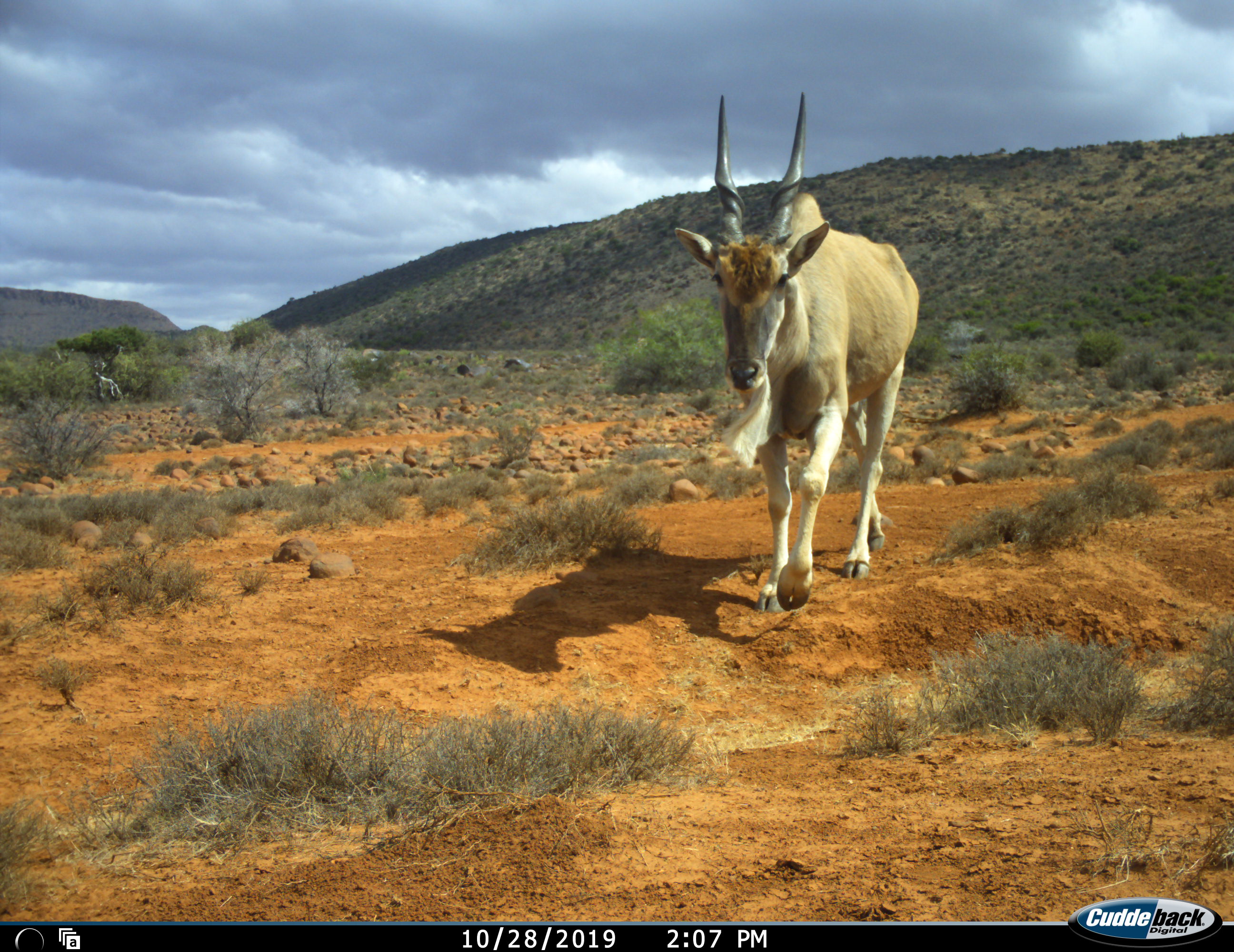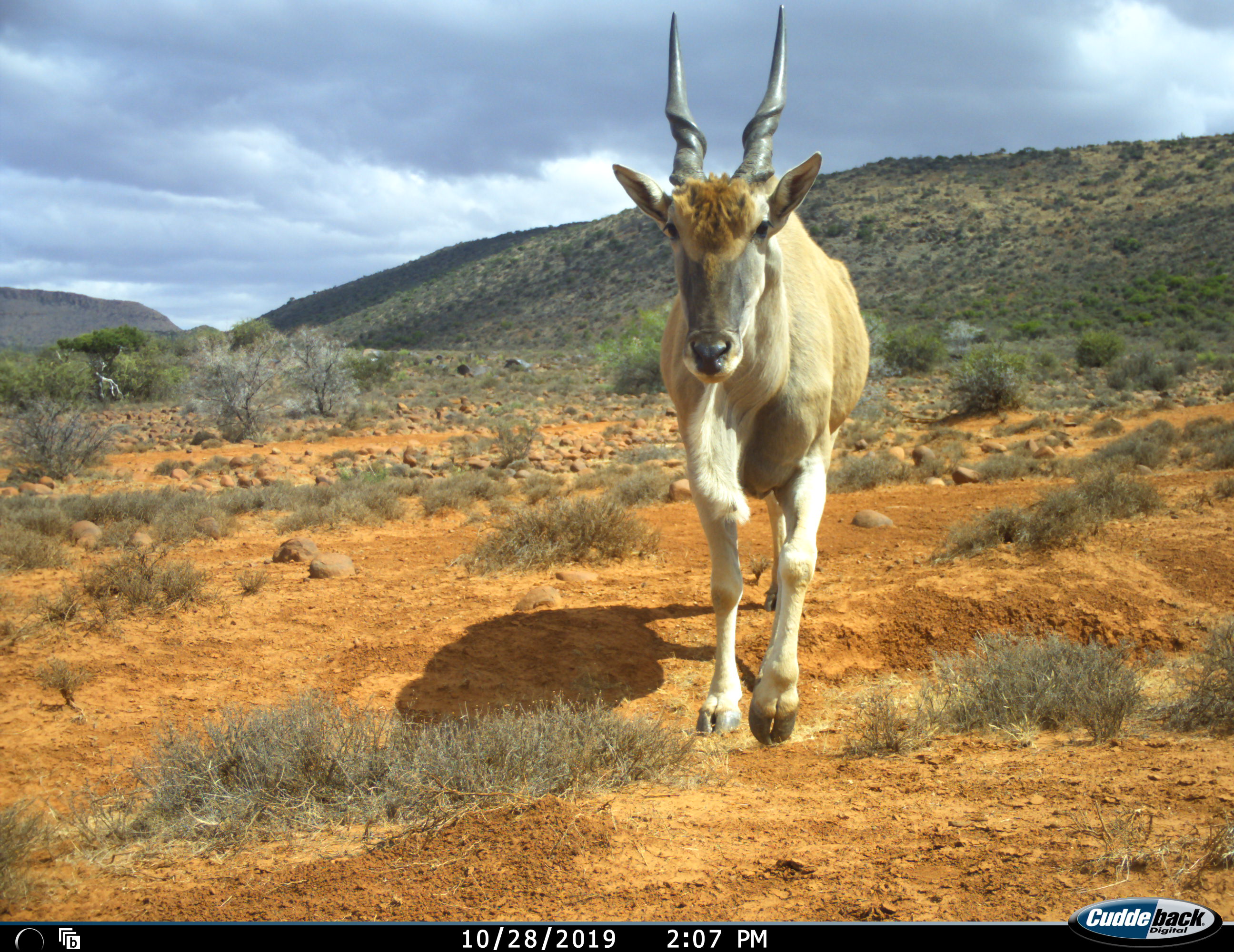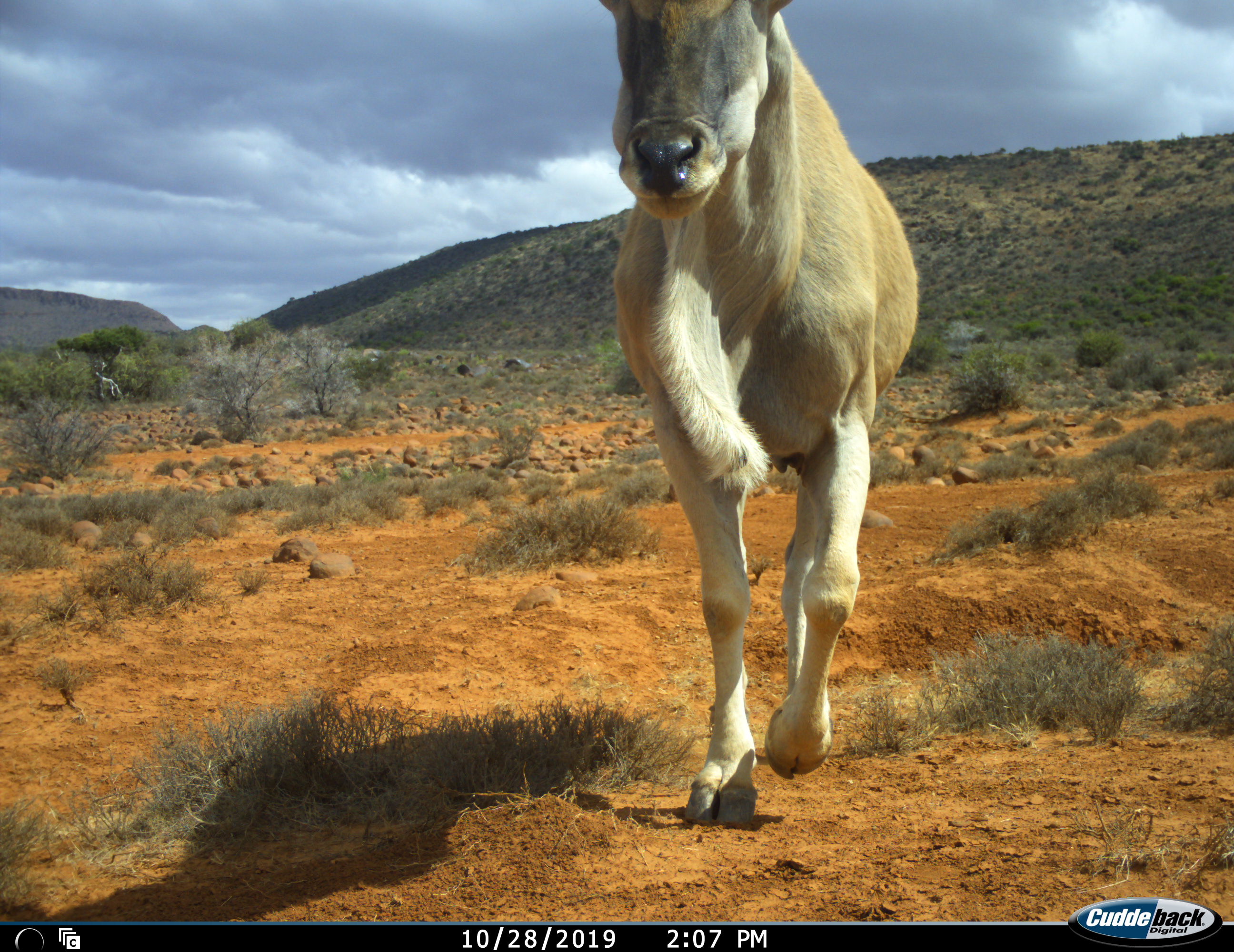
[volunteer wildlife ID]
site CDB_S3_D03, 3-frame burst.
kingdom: Animalia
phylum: Chordata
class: Mammalia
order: Artiodactyla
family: Bovidae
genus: Tragelaphus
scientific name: Tragelaphus oryx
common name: eland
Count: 1.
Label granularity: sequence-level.